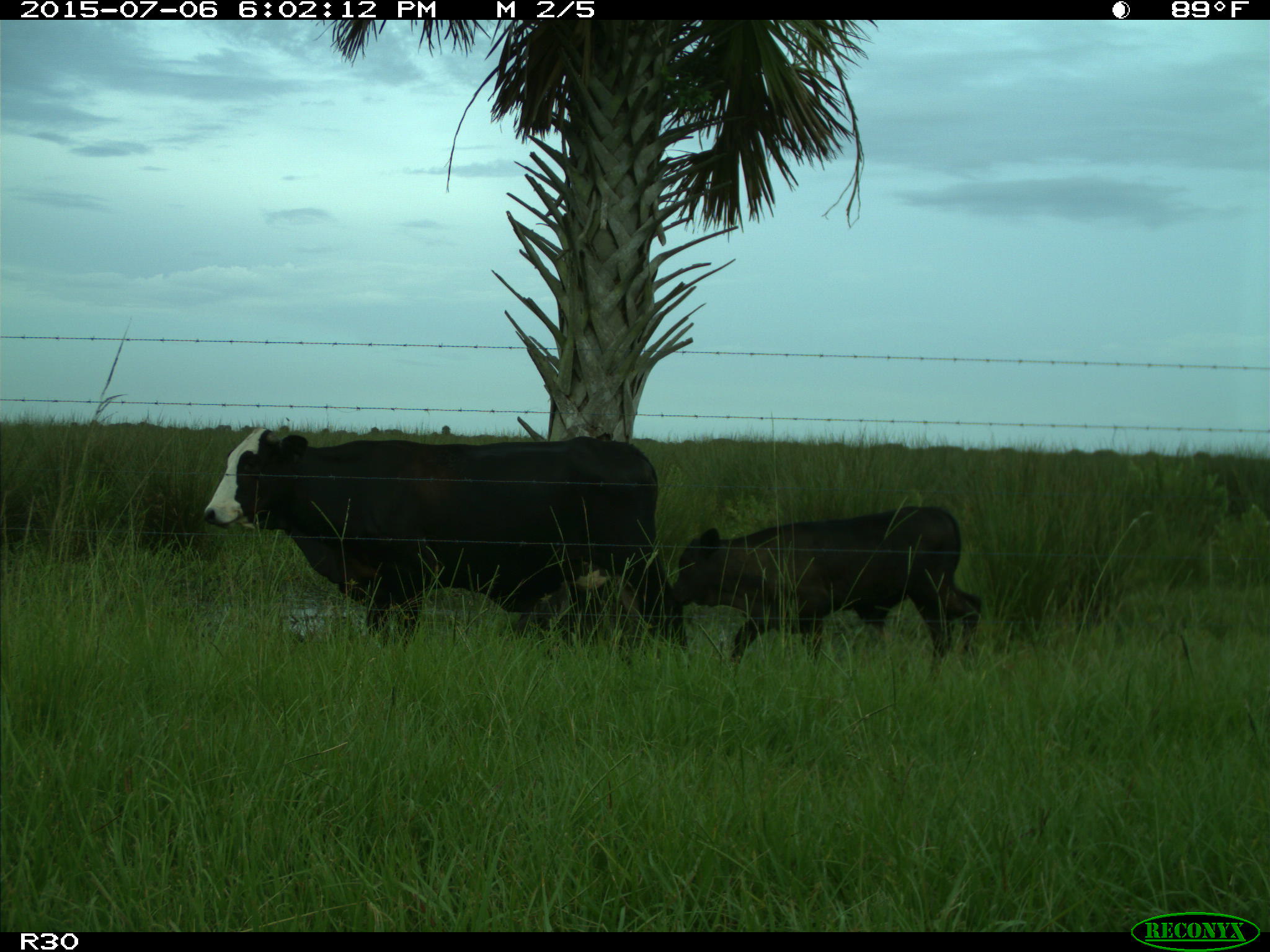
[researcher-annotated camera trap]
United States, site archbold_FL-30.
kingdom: Animalia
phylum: Chordata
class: Mammalia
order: Artiodactyla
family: Bovidae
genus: Bos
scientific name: Bos taurus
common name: domestic cow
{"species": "Bos taurus (domestic cow)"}